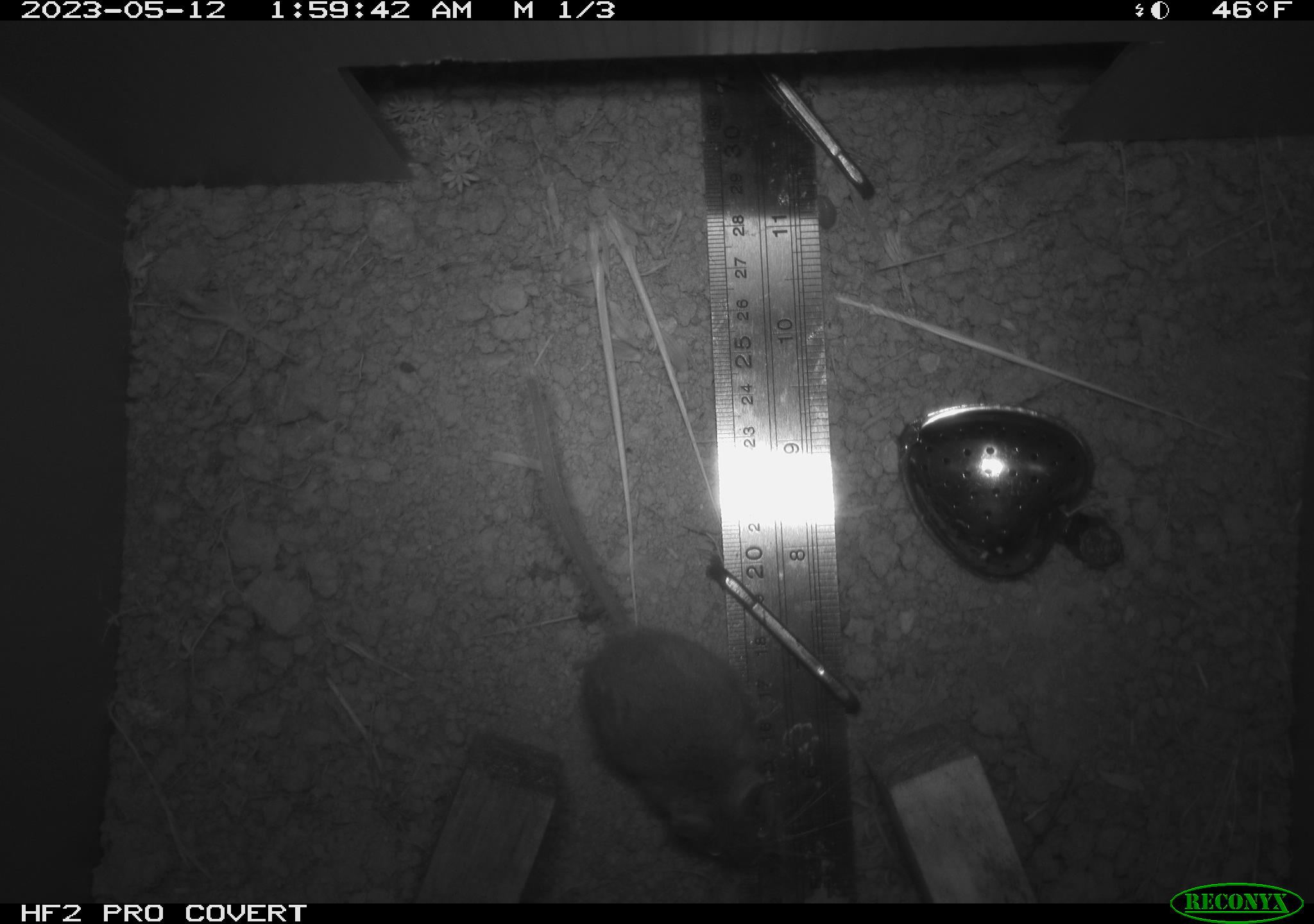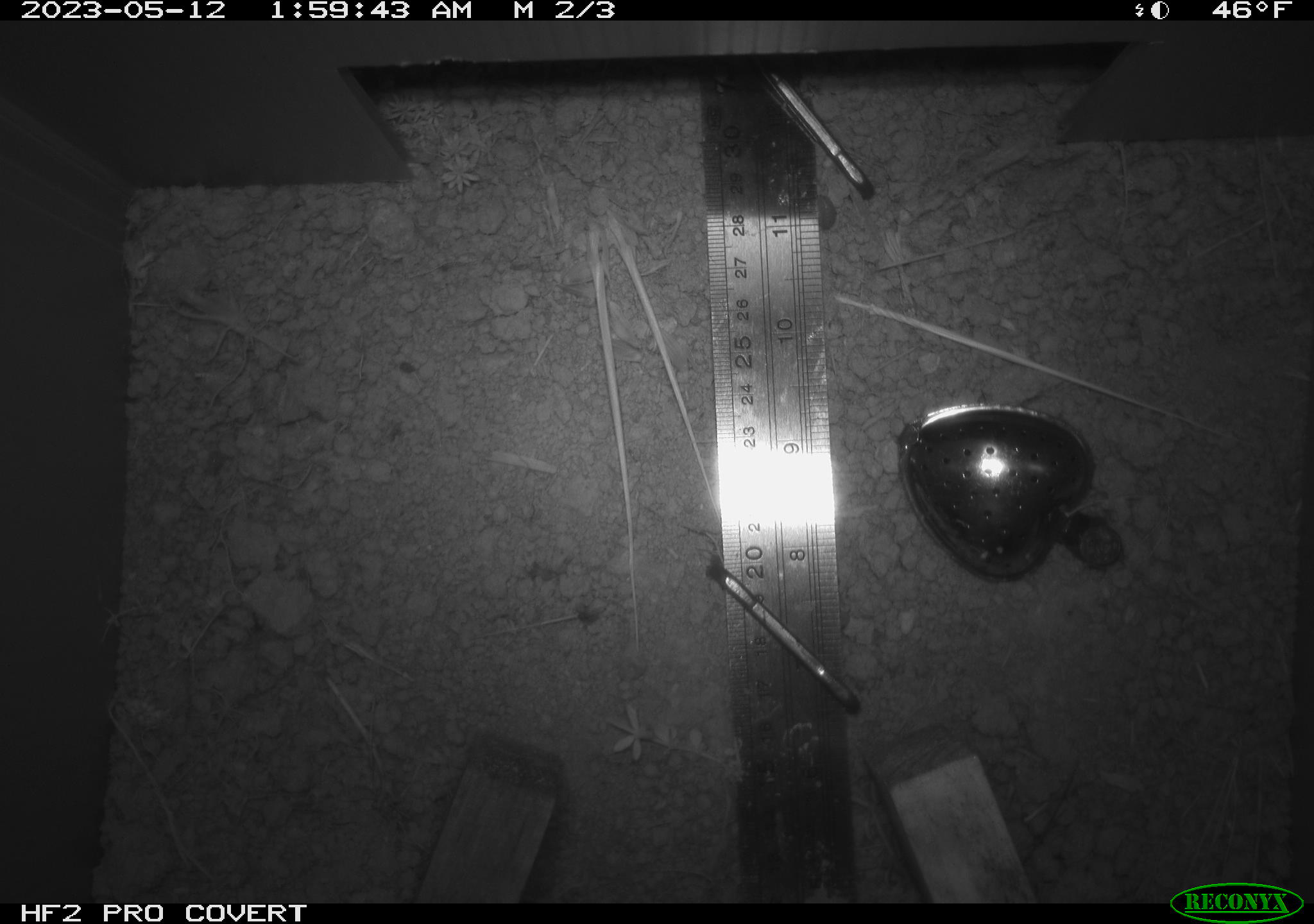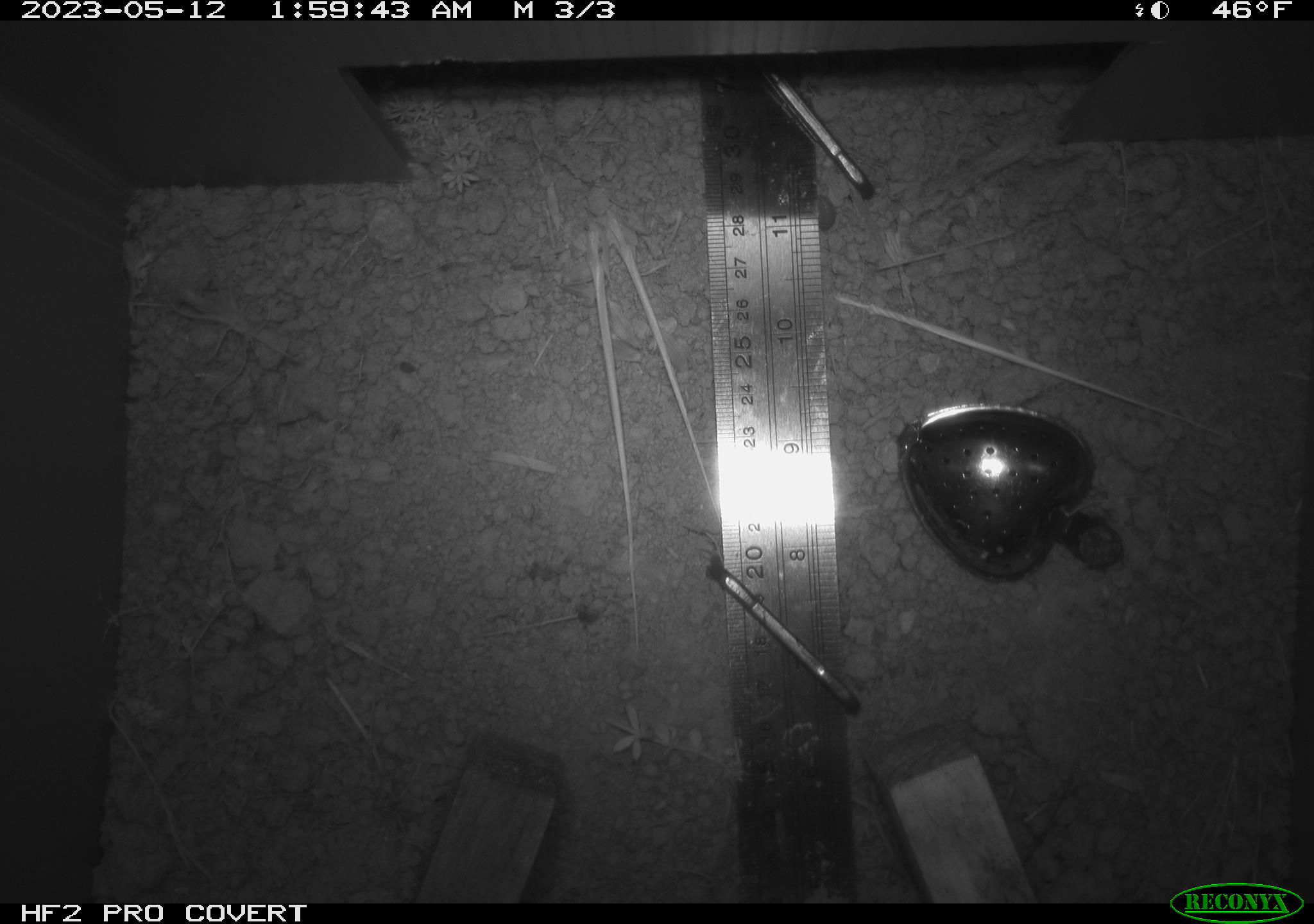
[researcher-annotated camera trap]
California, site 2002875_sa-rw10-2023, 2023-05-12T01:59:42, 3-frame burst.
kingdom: Animalia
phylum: Chordata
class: Mammalia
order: Rodentia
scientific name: Rodentia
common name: mouse species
Mouse species (Rodentia).